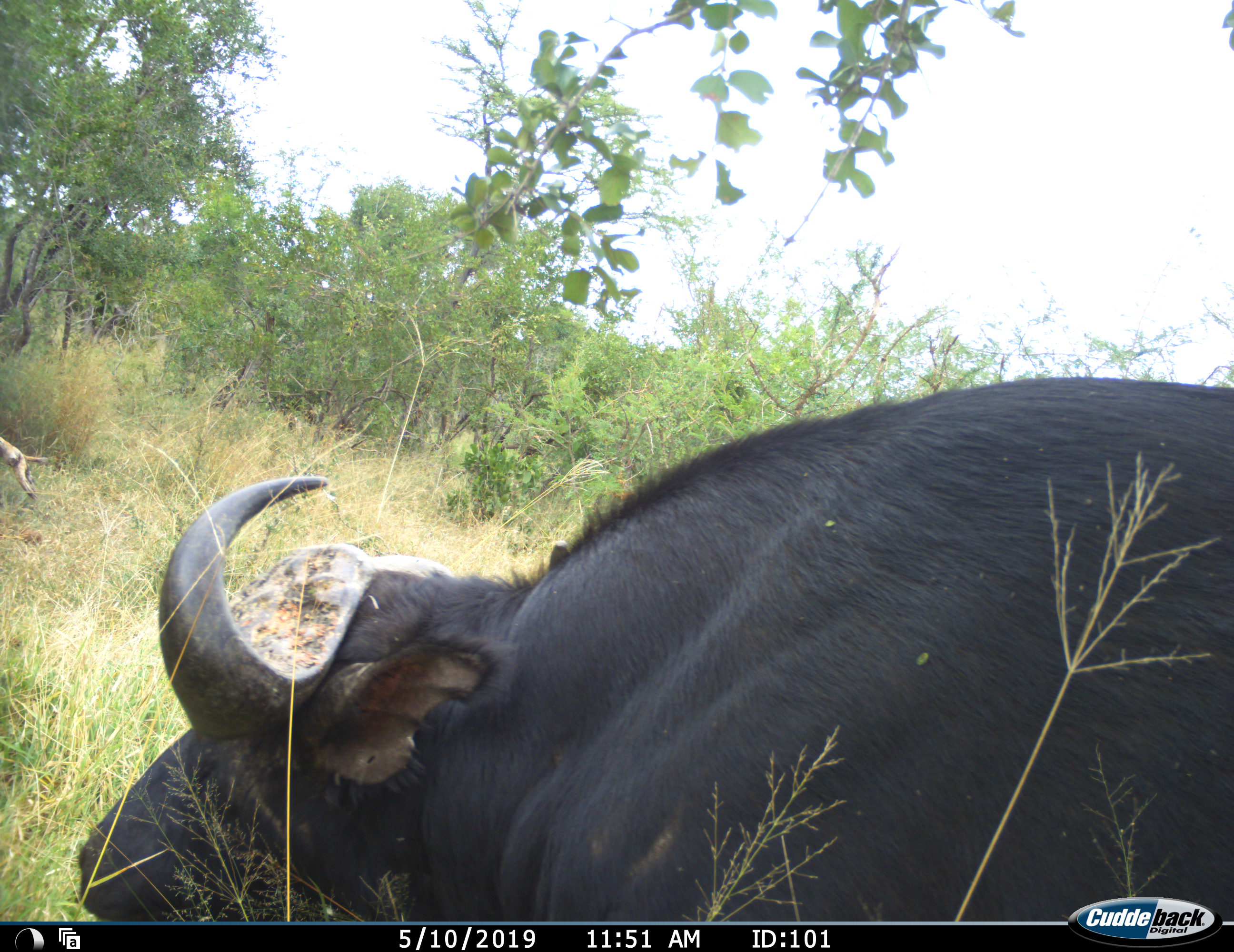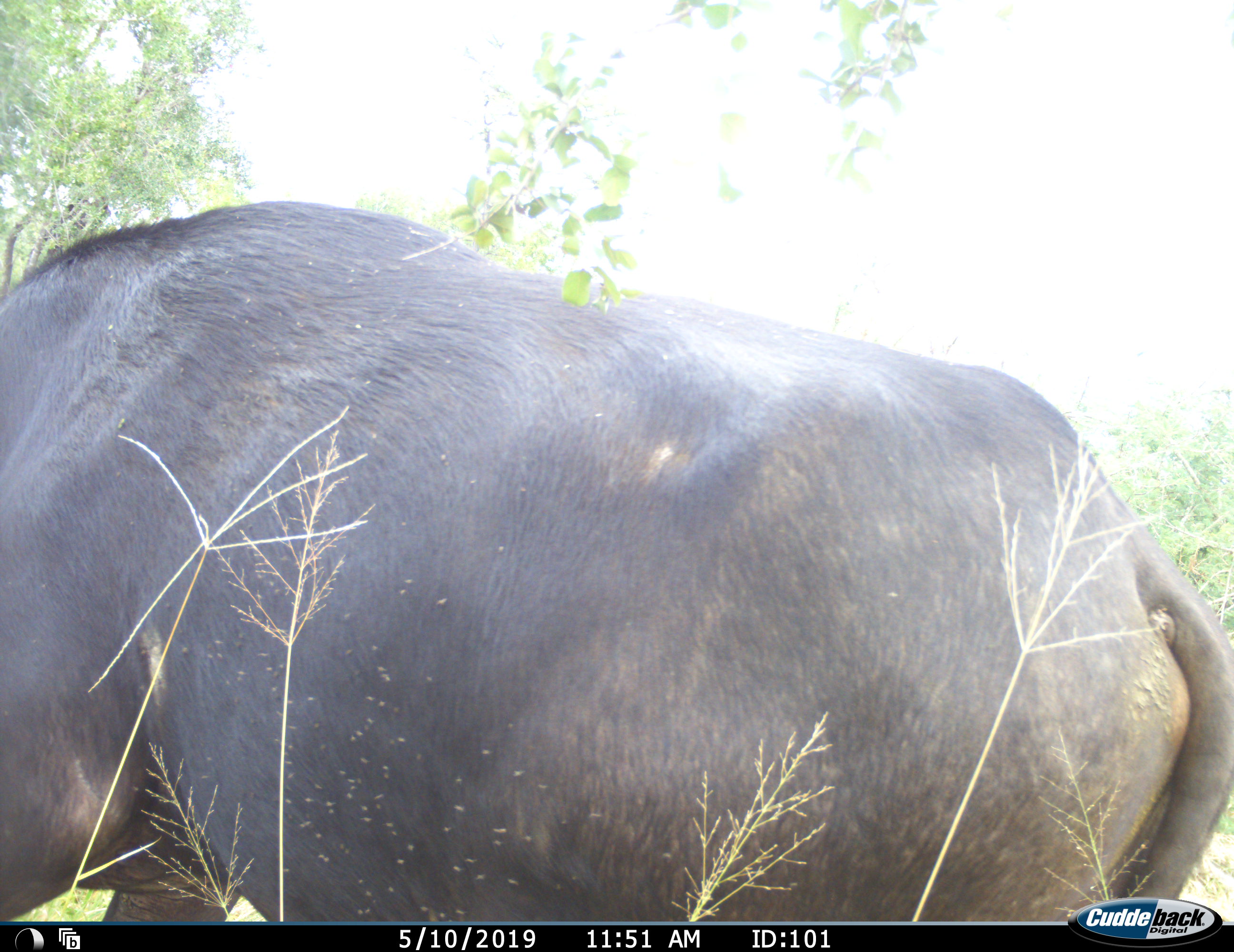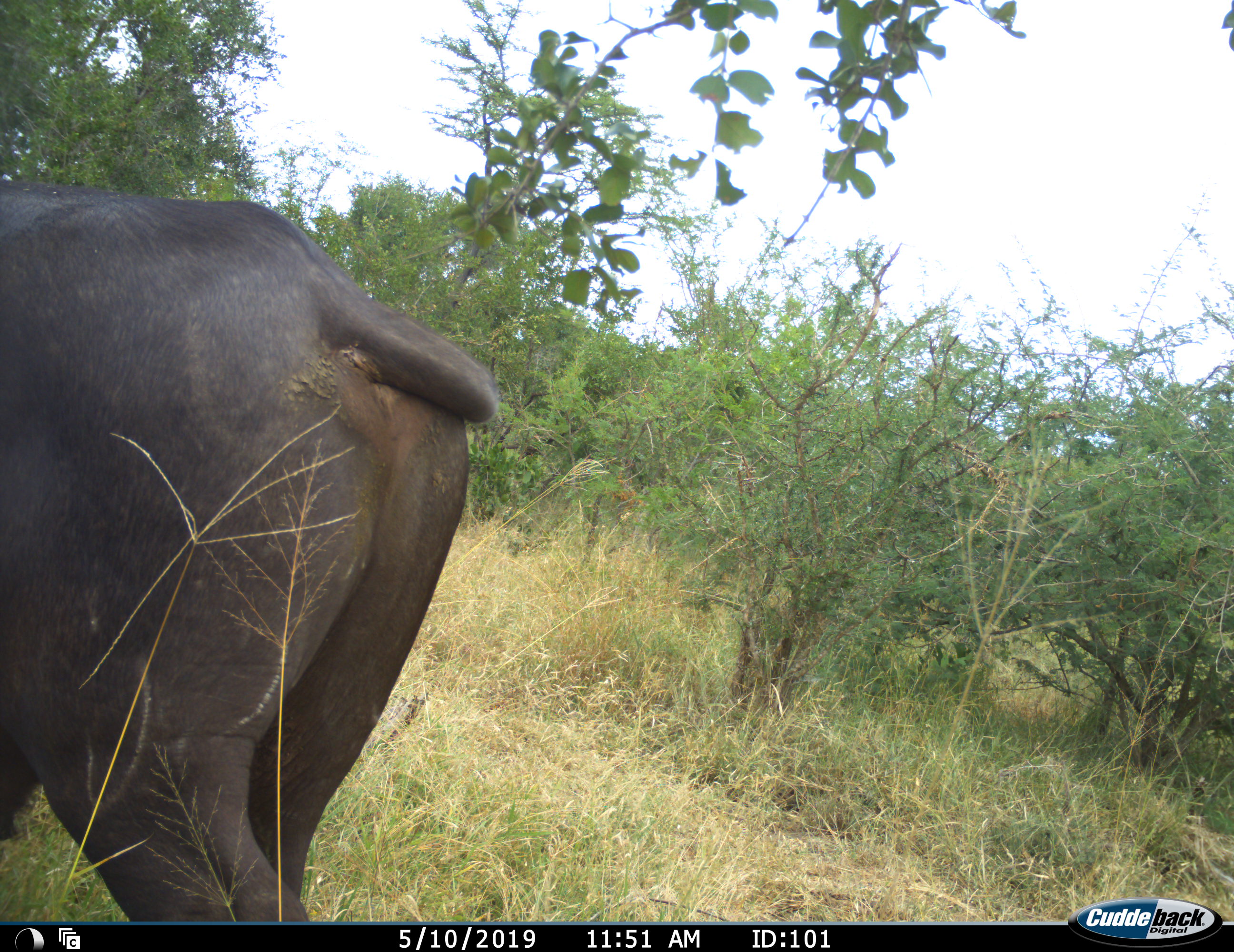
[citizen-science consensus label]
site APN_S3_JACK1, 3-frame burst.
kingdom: Animalia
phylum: Chordata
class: Mammalia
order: Artiodactyla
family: Bovidae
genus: Syncerus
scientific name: Syncerus caffer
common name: african buffalo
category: buffalo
Buffalo (african buffalo) (Syncerus caffer), count 1. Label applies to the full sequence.